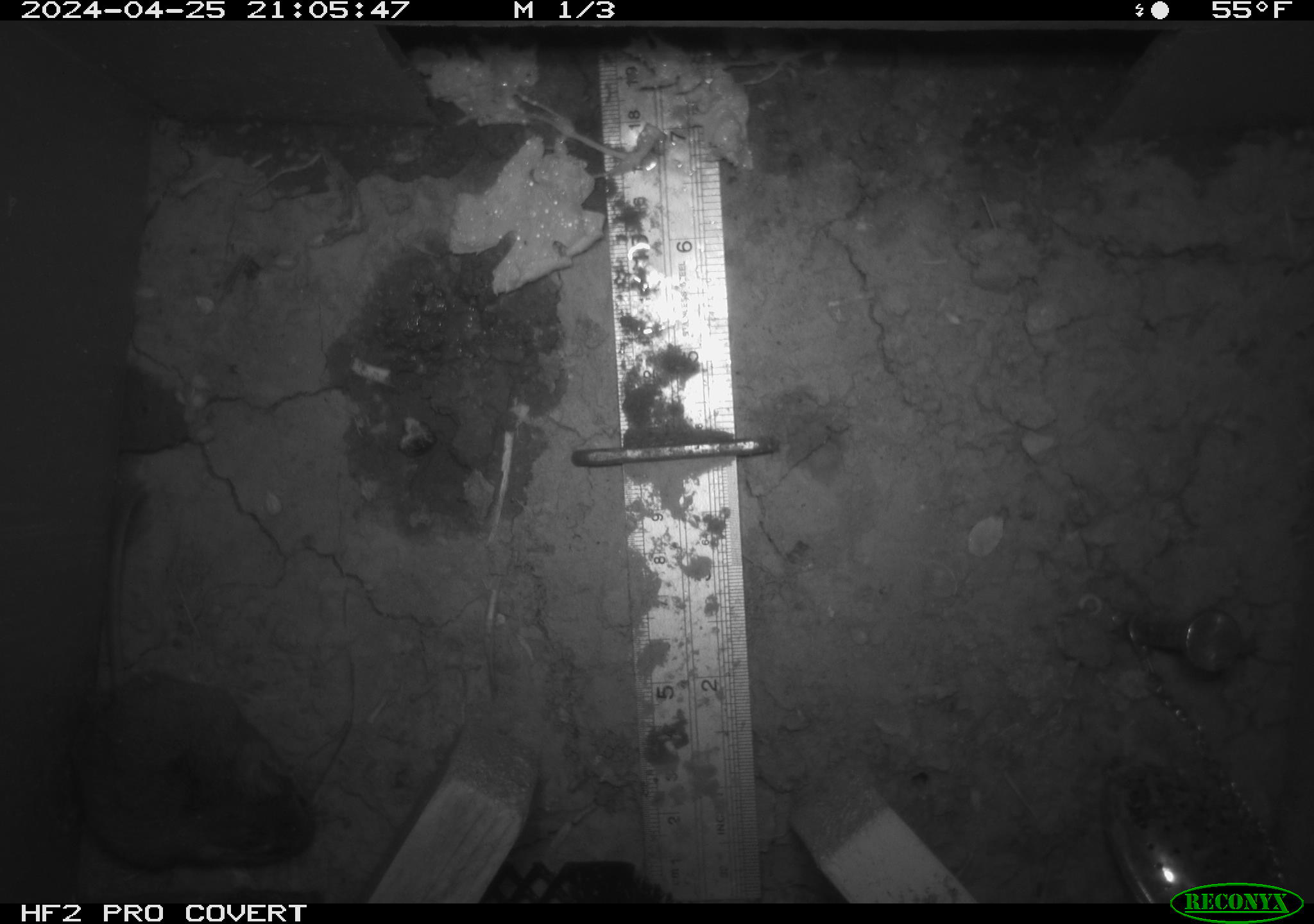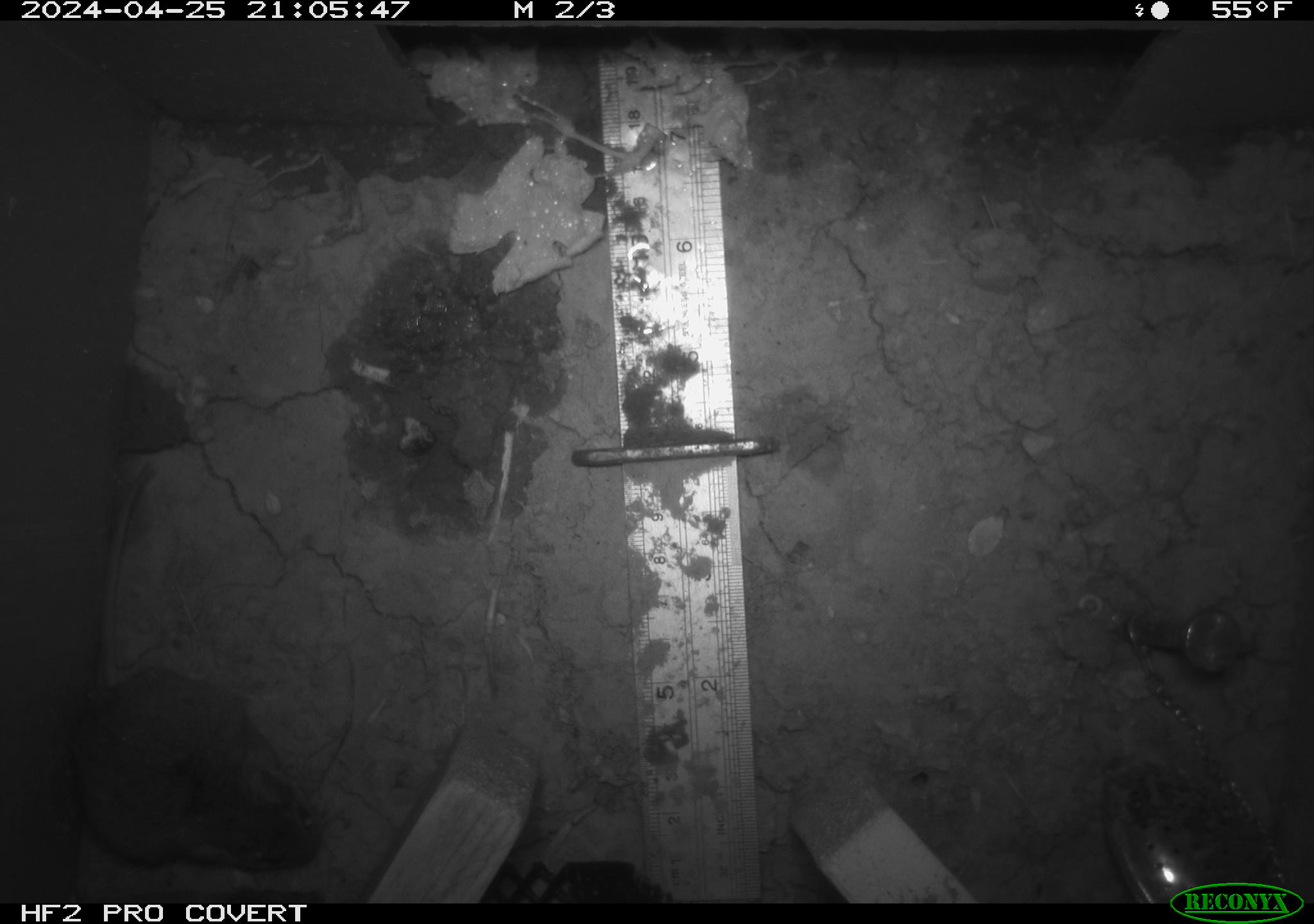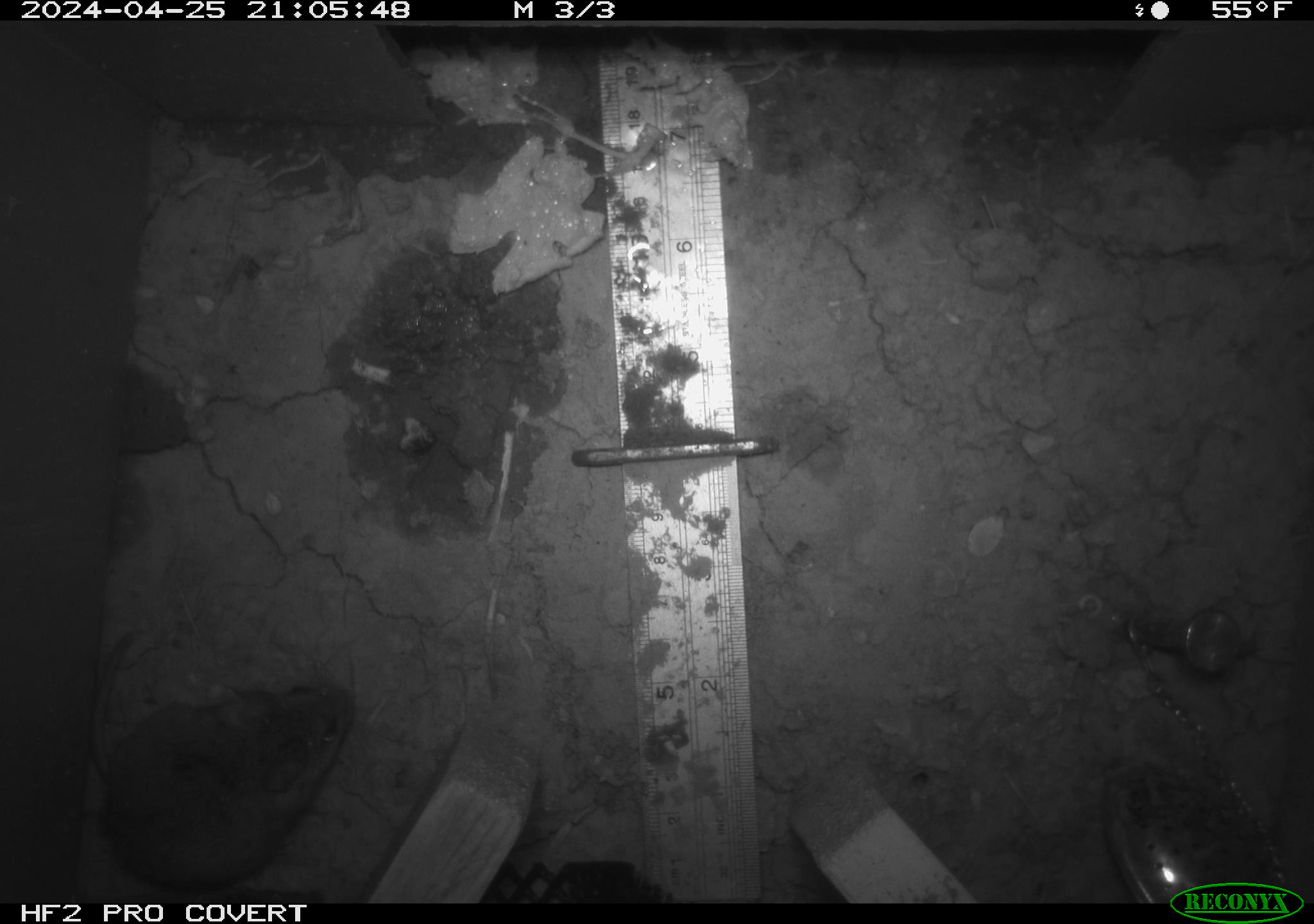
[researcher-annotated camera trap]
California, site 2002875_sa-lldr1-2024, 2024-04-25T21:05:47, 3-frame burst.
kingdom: Animalia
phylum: Chordata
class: Mammalia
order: Rodentia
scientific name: Rodentia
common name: mouse species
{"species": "mouse species (Rodentia)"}